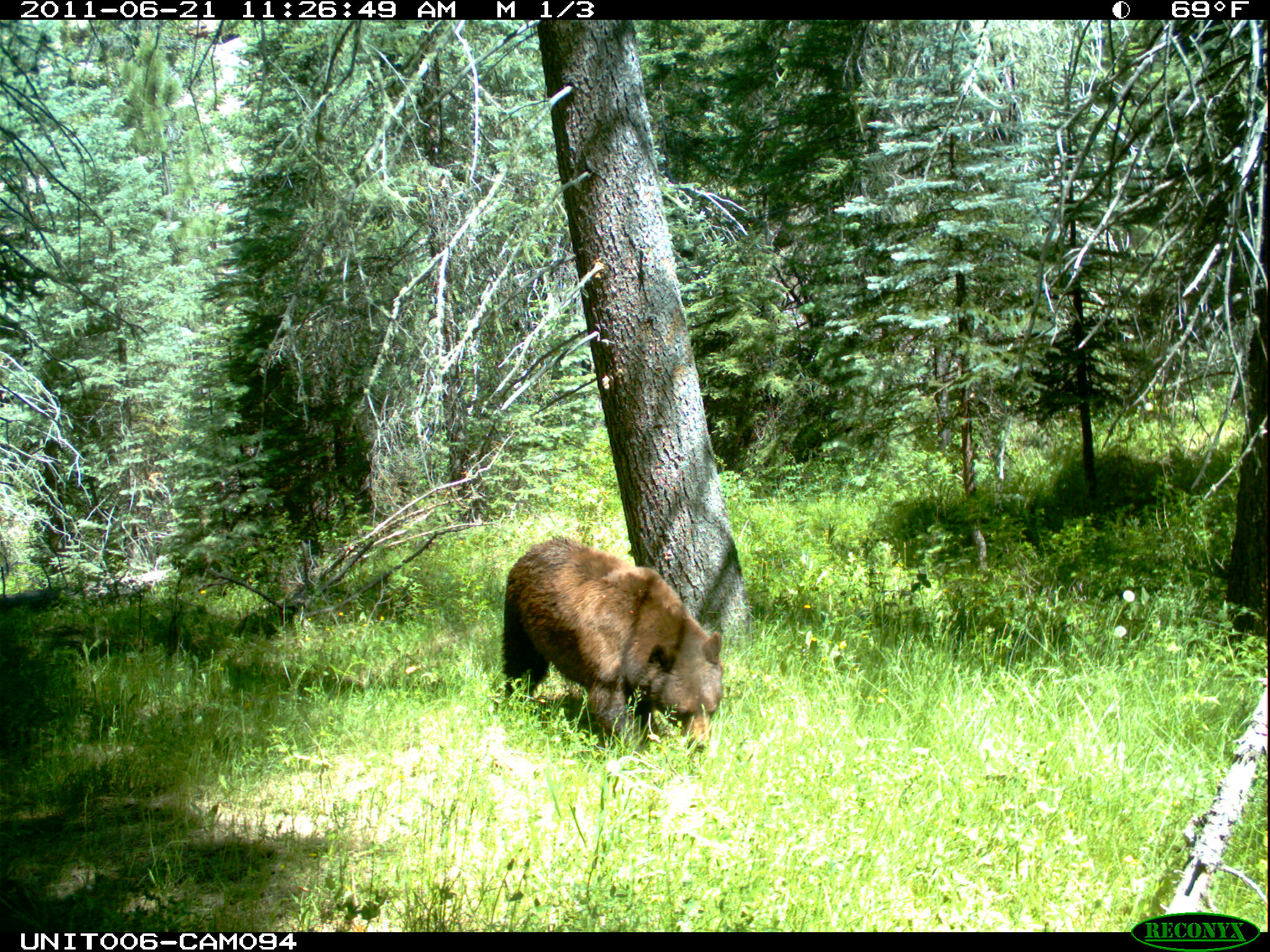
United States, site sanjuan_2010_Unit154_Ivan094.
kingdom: Animalia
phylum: Chordata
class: Mammalia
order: Carnivora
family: Ursidae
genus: Ursus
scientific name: Ursus americanus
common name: american black bear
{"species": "Ursus americanus (american black bear)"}